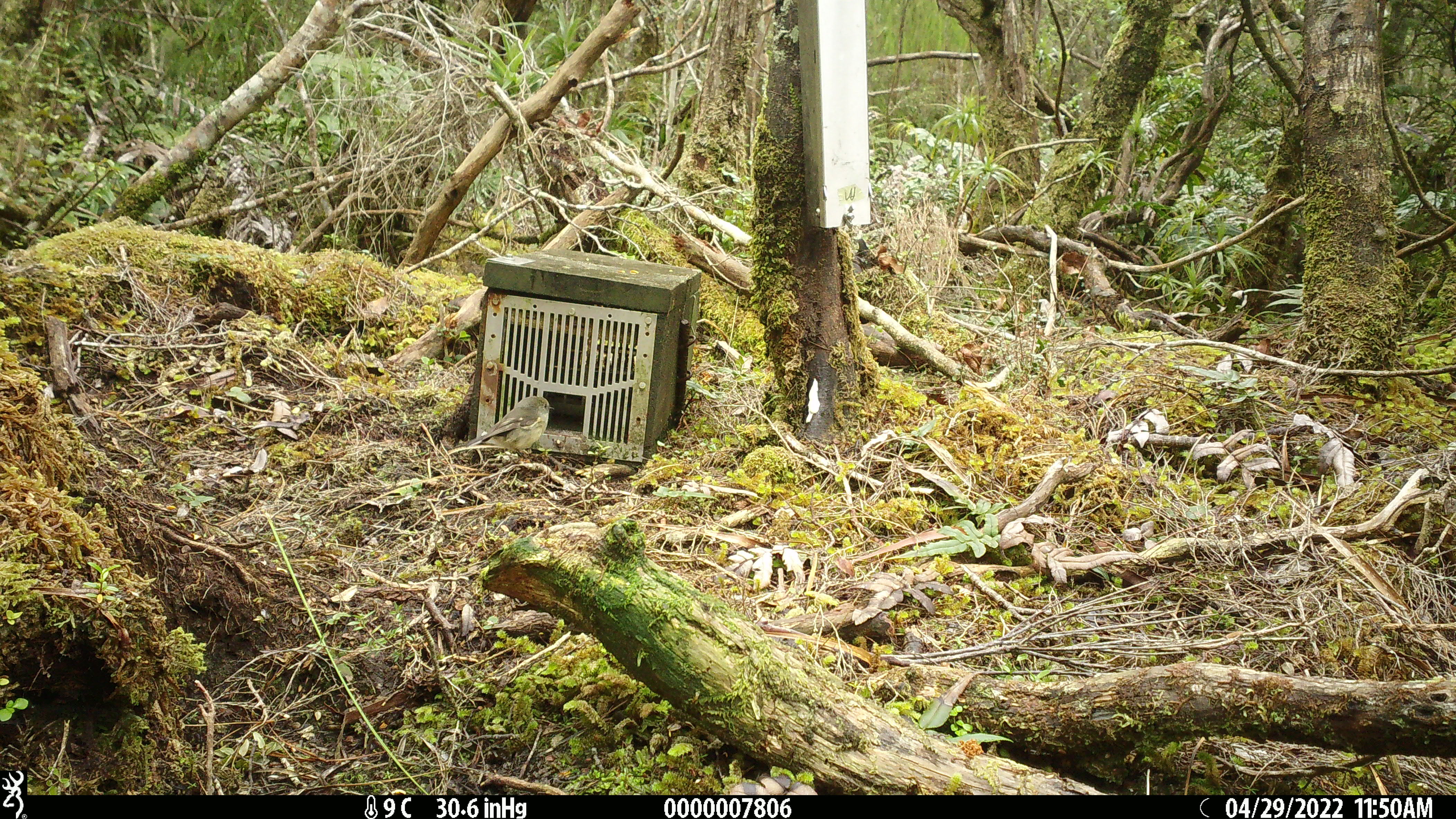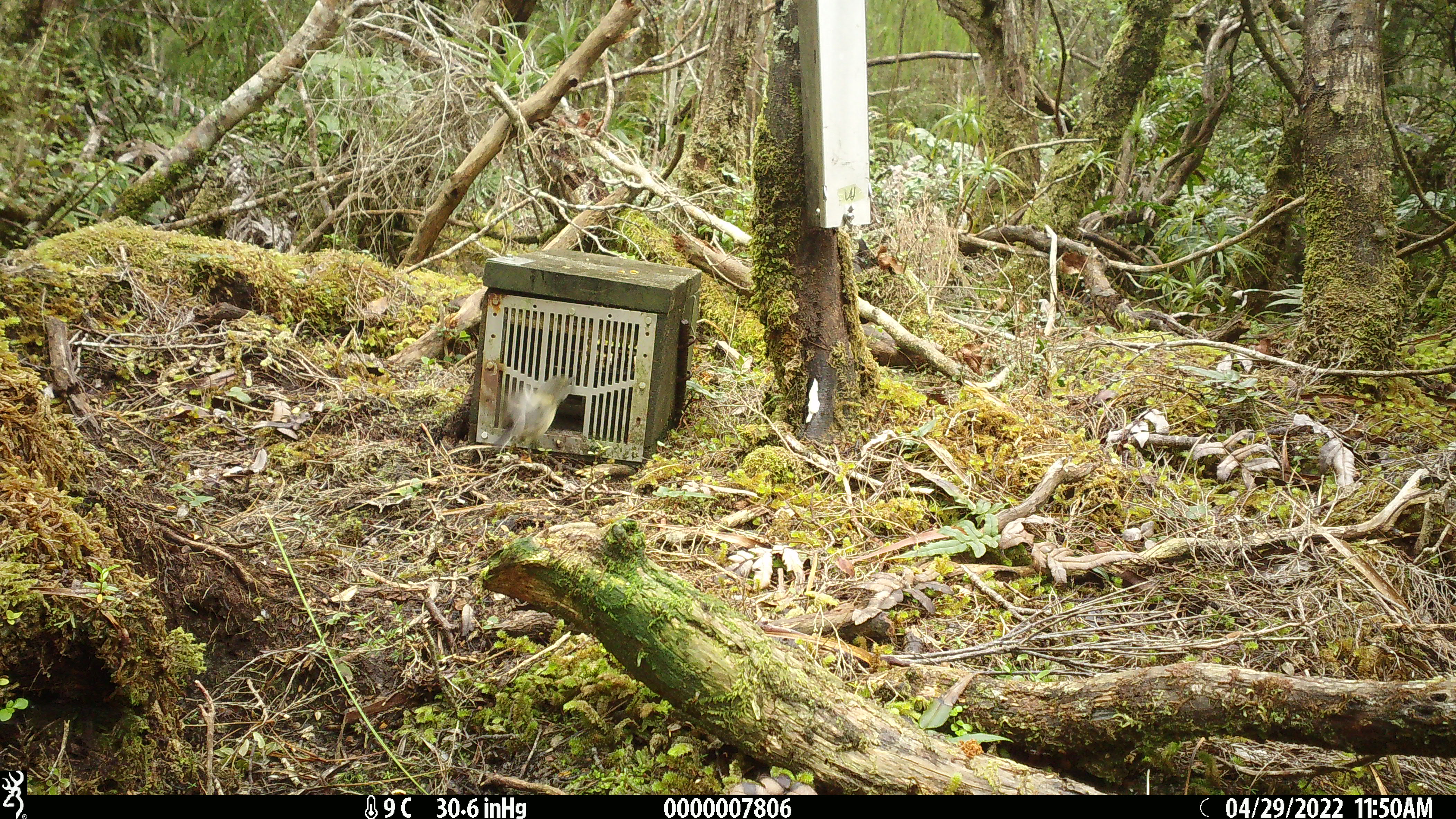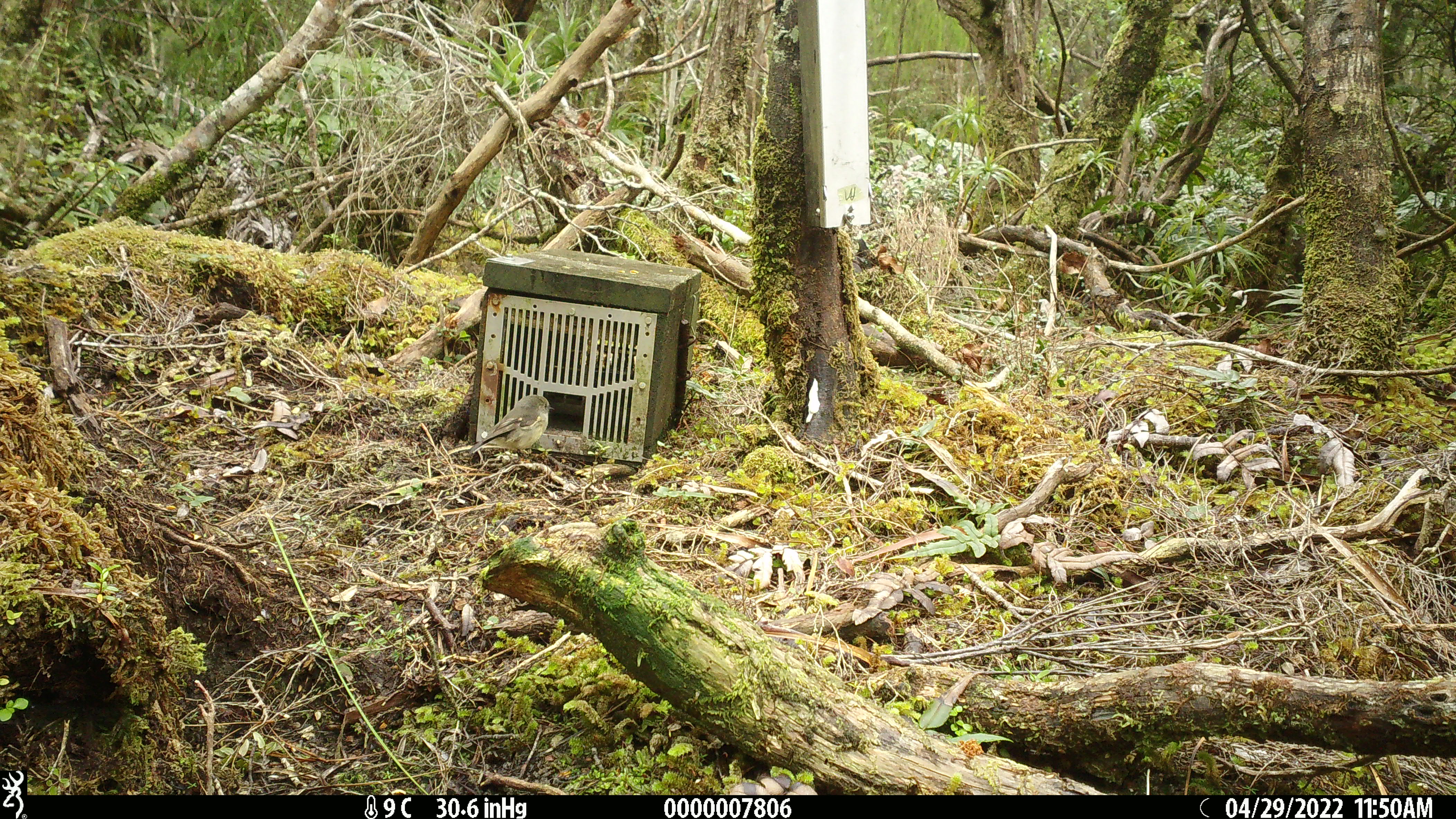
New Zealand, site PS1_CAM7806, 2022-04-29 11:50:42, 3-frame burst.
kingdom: Animalia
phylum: Chordata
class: Aves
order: Passeriformes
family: Petroicidae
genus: Petroica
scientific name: Petroica macrocephala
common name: tomtit